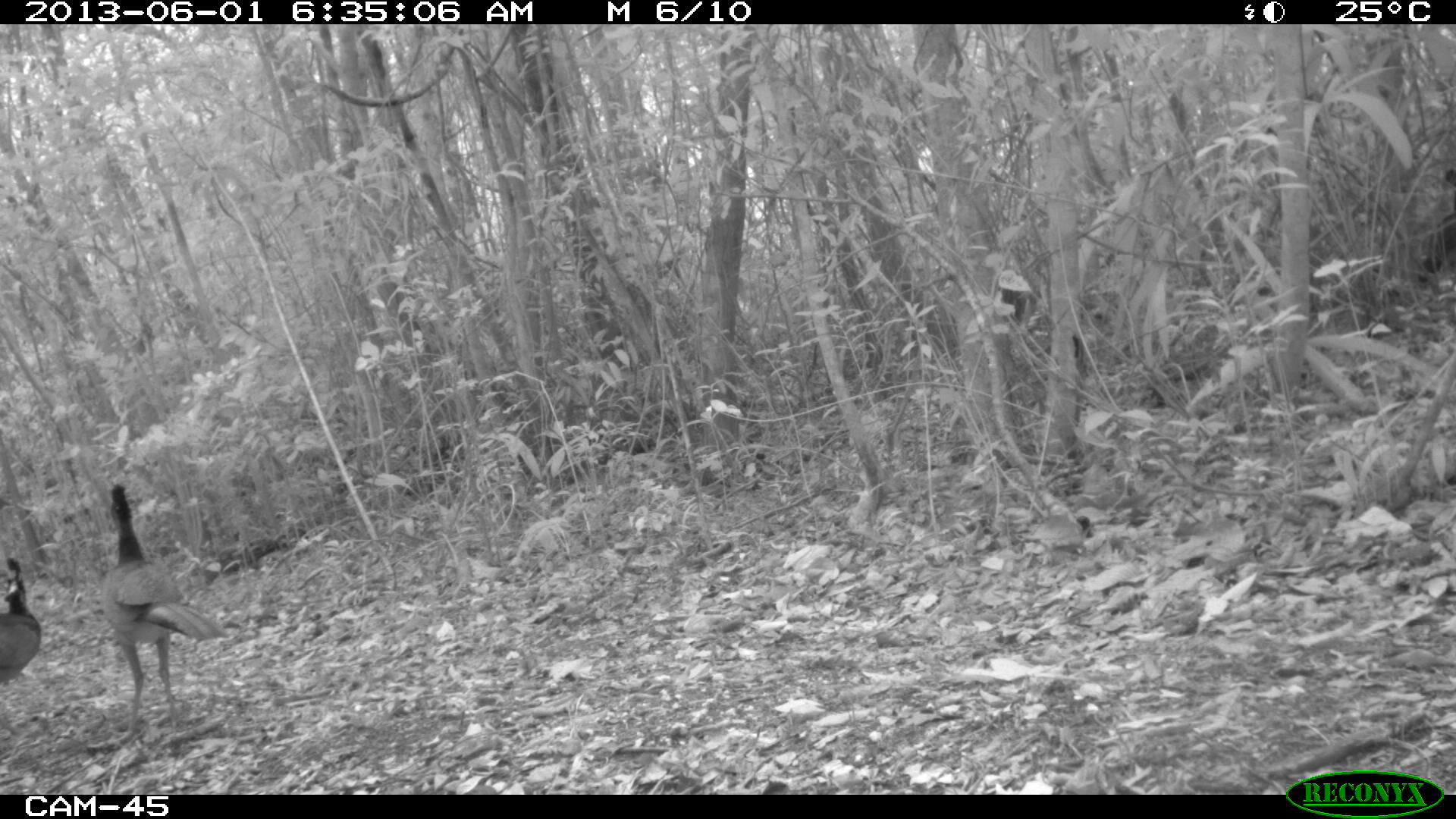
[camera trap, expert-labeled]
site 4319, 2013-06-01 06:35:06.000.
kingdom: Animalia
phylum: Chordata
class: Aves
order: Galliformes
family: Cracidae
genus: Crax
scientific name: Crax rubra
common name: great curassow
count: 3